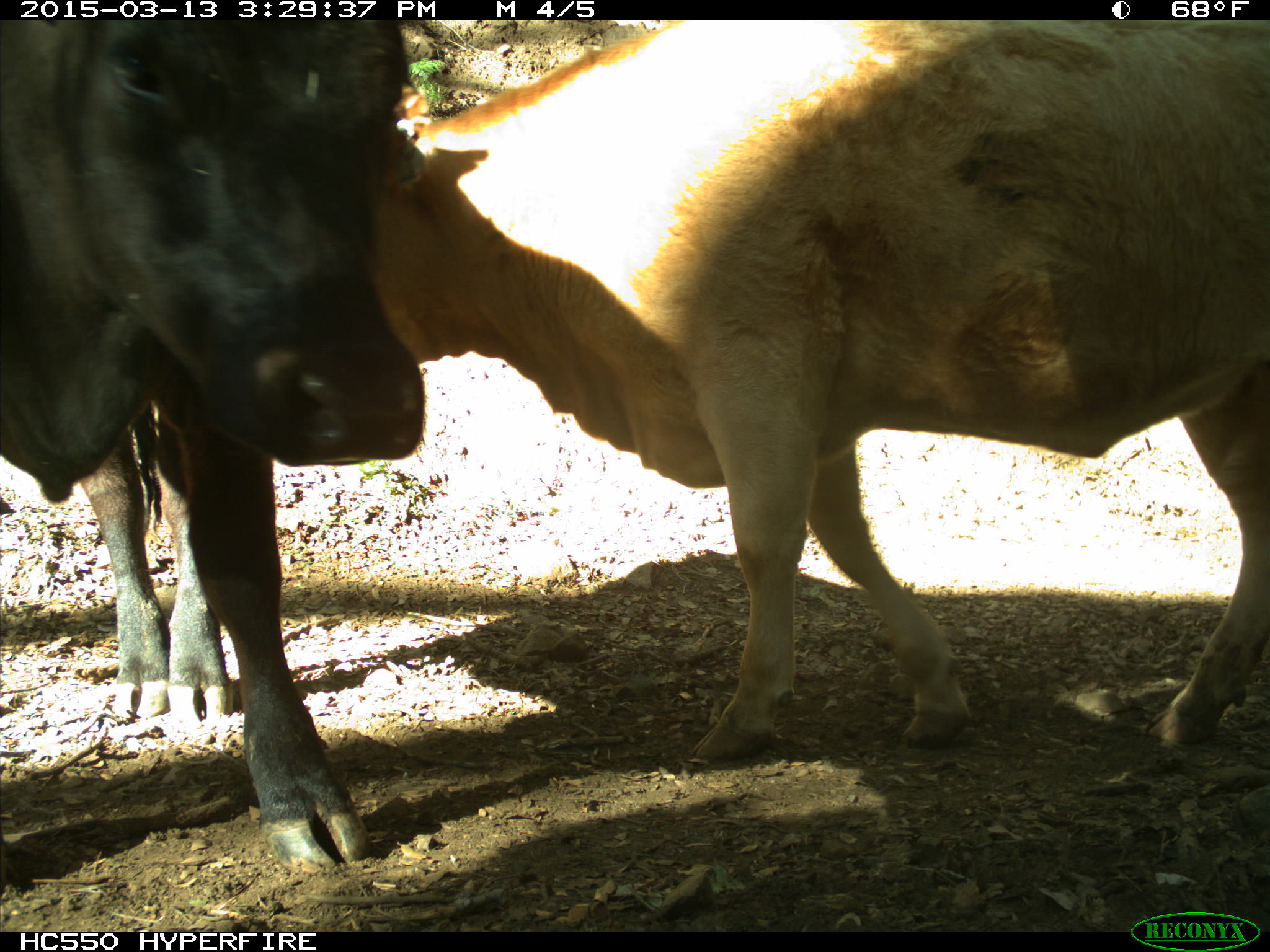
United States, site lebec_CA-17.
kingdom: Animalia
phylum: Chordata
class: Mammalia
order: Artiodactyla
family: Bovidae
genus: Bos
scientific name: Bos taurus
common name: domestic cow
Bos taurus (domestic cow).